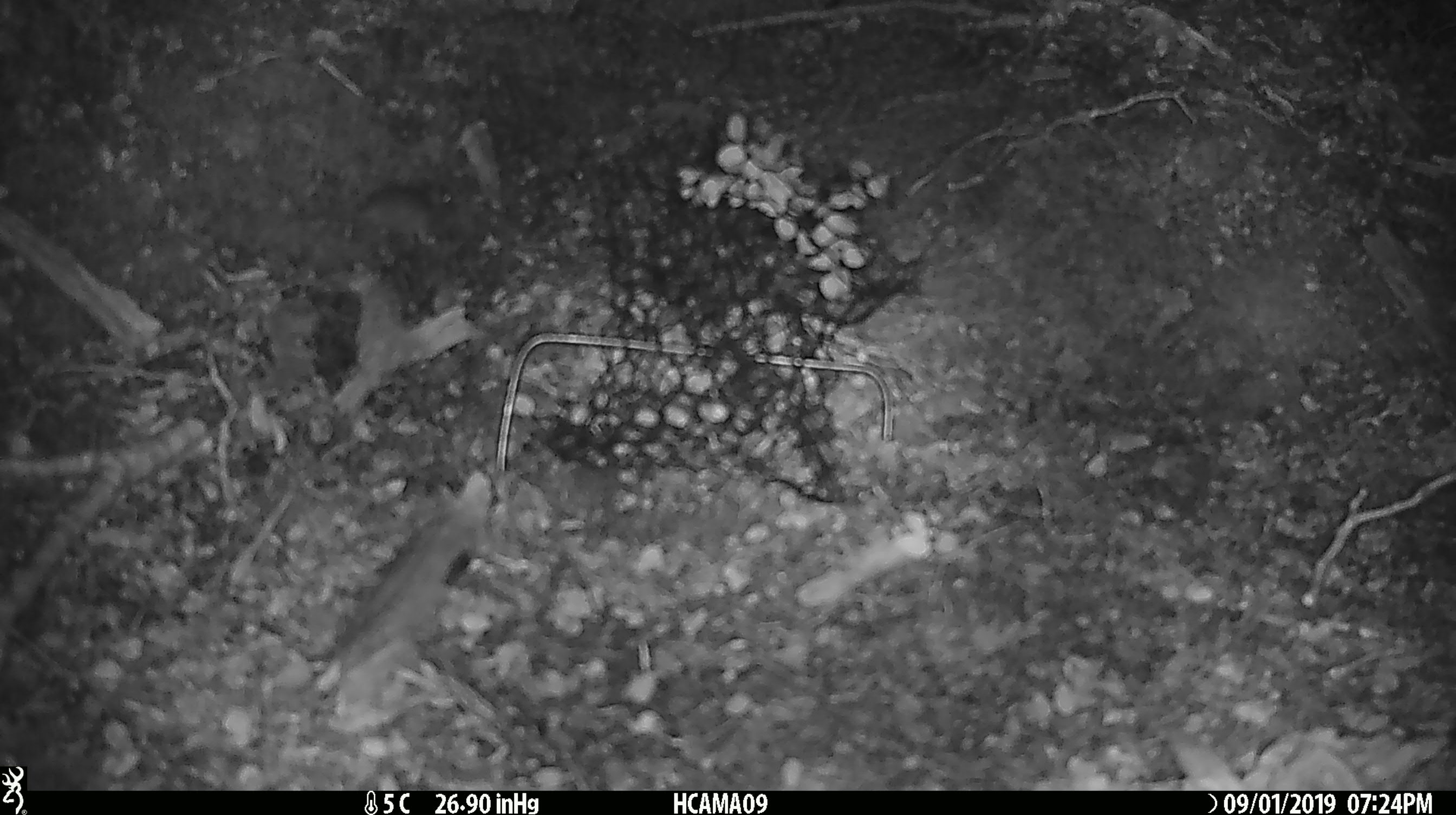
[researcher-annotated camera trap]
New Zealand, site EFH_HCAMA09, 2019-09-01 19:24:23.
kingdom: Animalia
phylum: Chordata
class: Mammalia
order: Rodentia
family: Muridae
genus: Mus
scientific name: Mus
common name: mouse